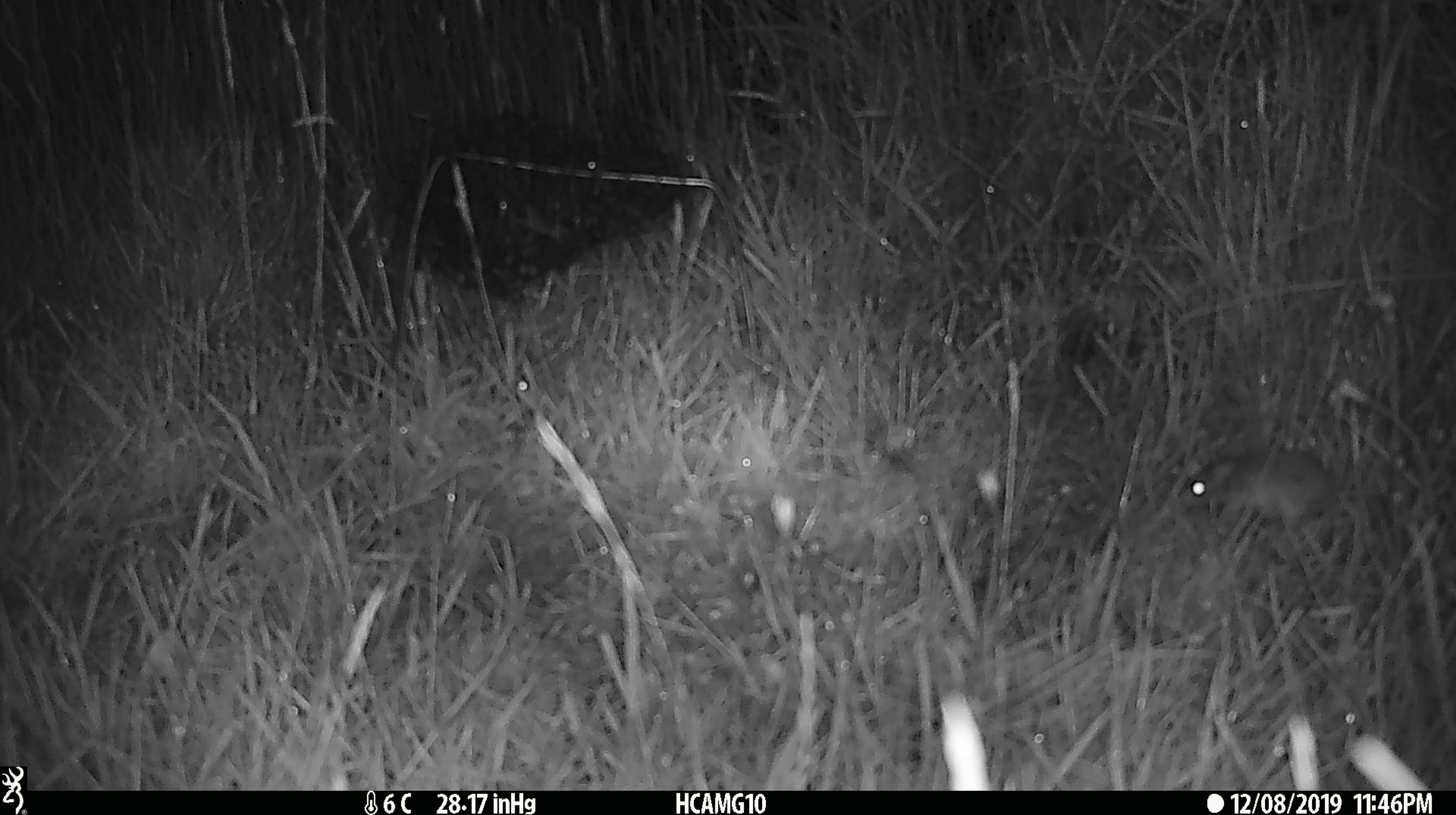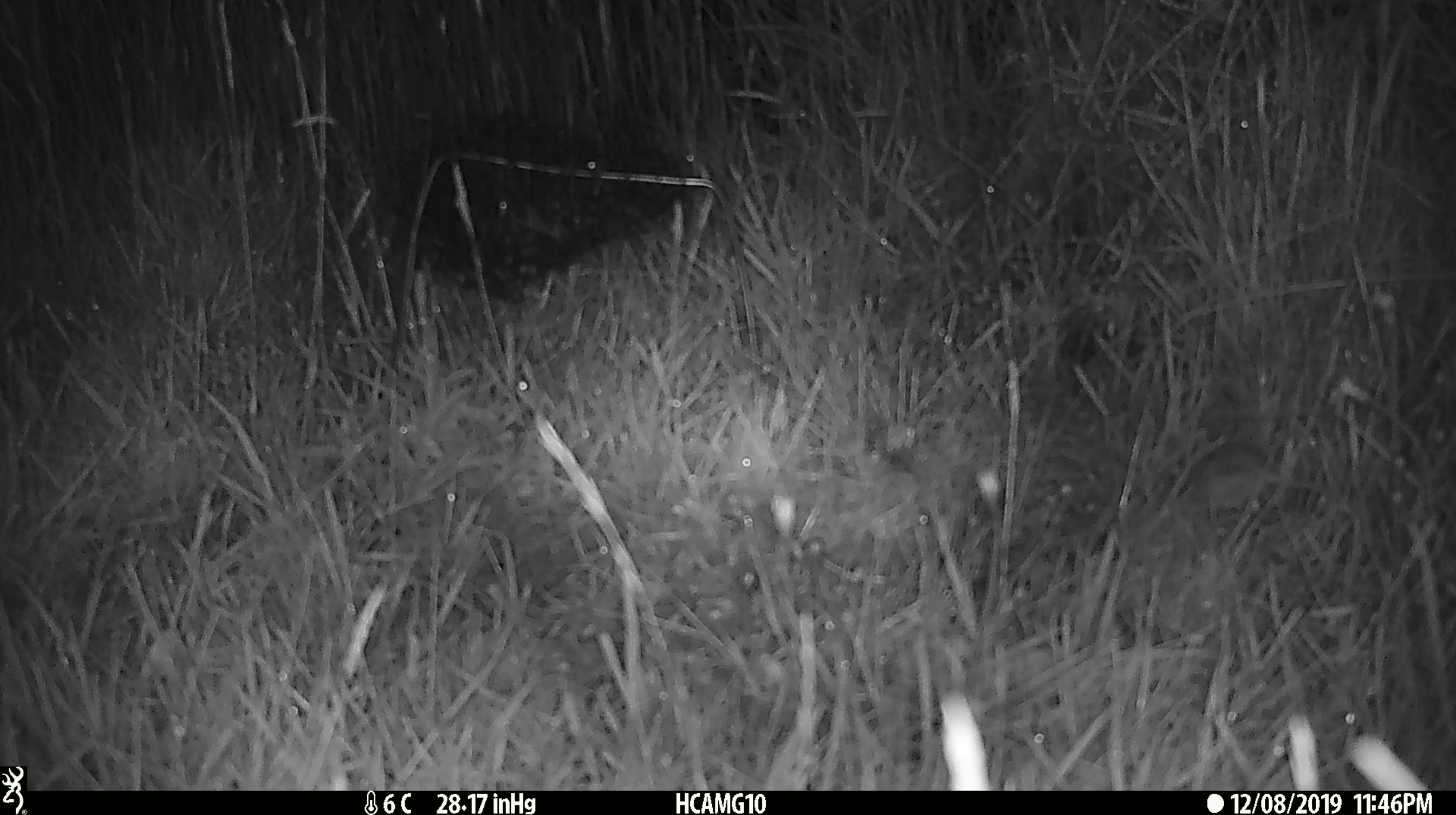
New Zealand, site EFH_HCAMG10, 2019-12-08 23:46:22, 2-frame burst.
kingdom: Animalia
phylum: Chordata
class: Mammalia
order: Rodentia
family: Muridae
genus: Mus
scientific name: Mus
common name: mouse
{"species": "mouse (Mus)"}